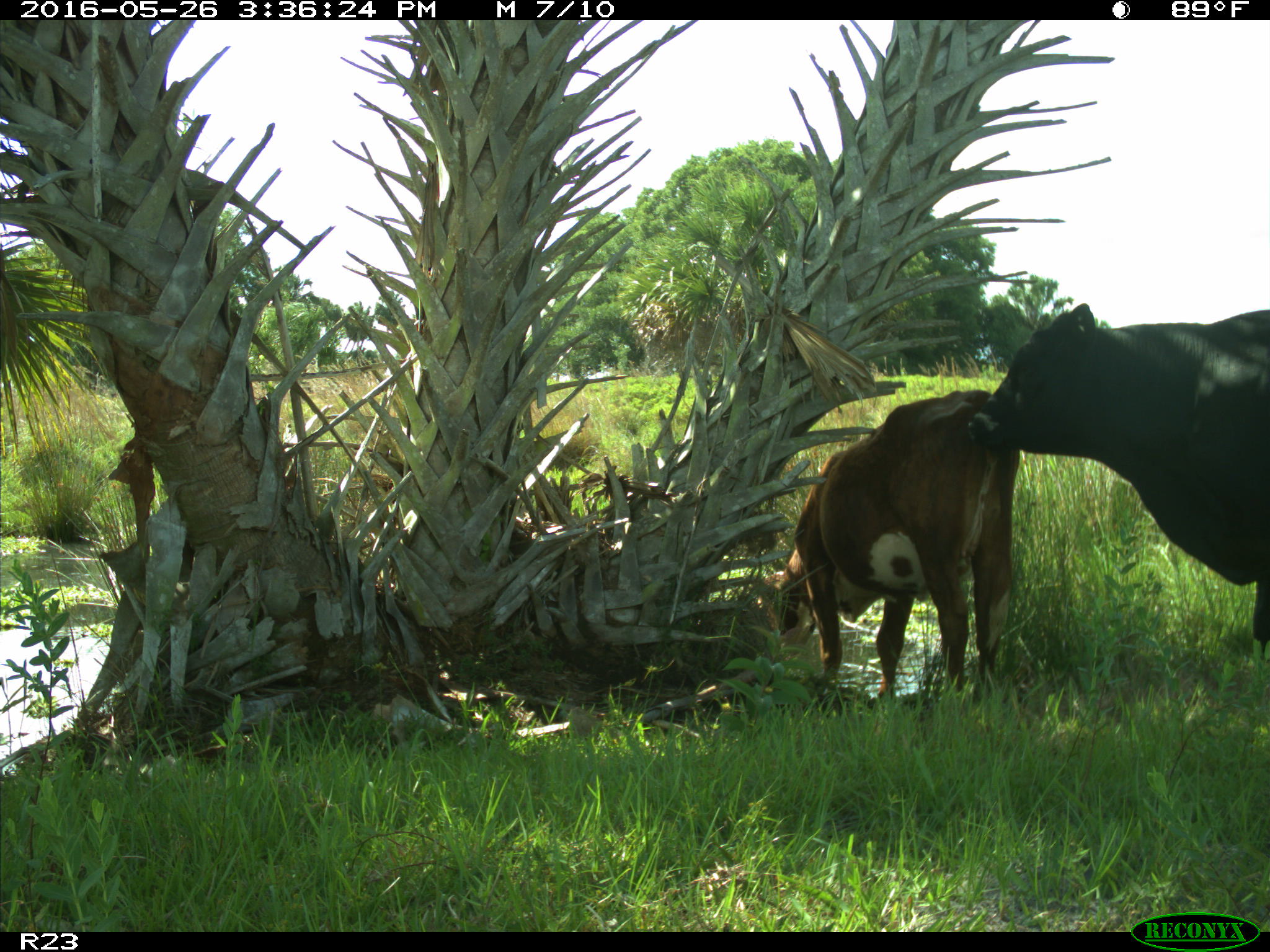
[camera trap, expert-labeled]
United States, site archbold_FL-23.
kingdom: Animalia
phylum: Chordata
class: Mammalia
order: Artiodactyla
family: Bovidae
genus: Bos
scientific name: Bos taurus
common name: domestic cow